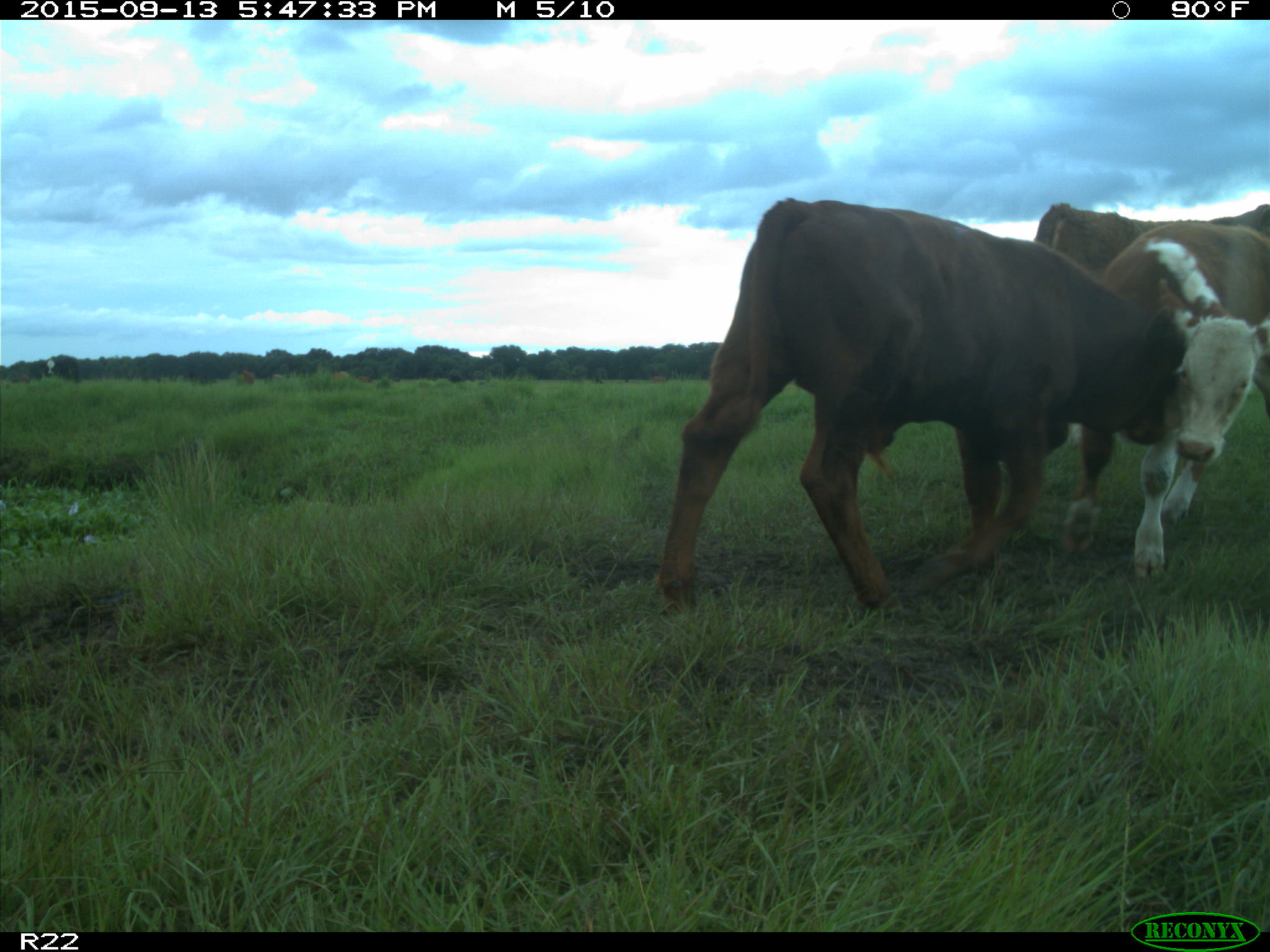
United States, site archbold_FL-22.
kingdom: Animalia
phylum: Chordata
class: Mammalia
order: Artiodactyla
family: Bovidae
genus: Bos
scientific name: Bos taurus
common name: domestic cow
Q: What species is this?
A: Bos taurus (domestic cow).